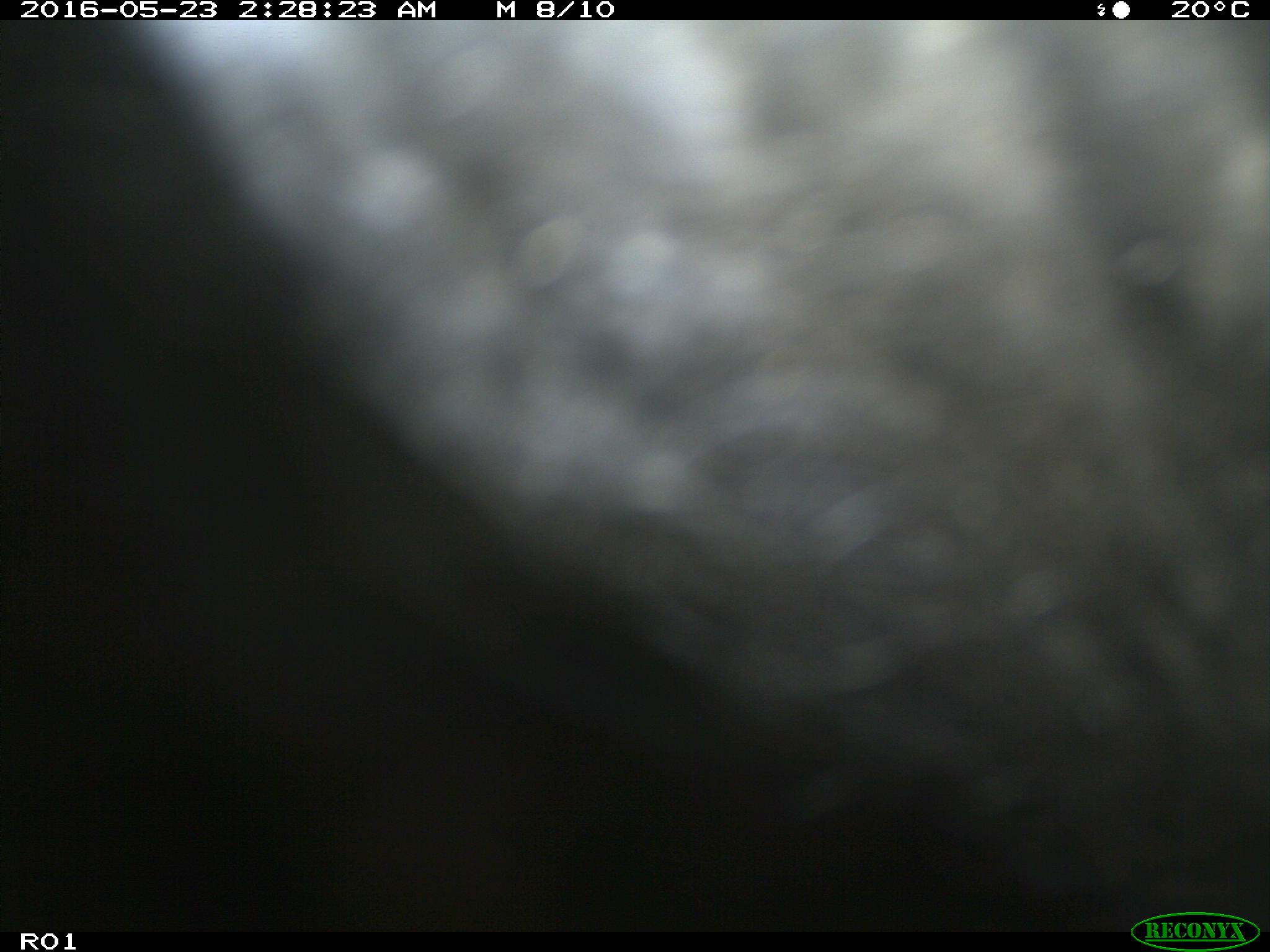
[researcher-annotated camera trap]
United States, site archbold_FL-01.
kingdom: Animalia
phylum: Chordata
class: Mammalia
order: Artiodactyla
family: Bovidae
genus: Bos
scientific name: Bos taurus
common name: domestic cow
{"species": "Bos taurus (domestic cow)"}